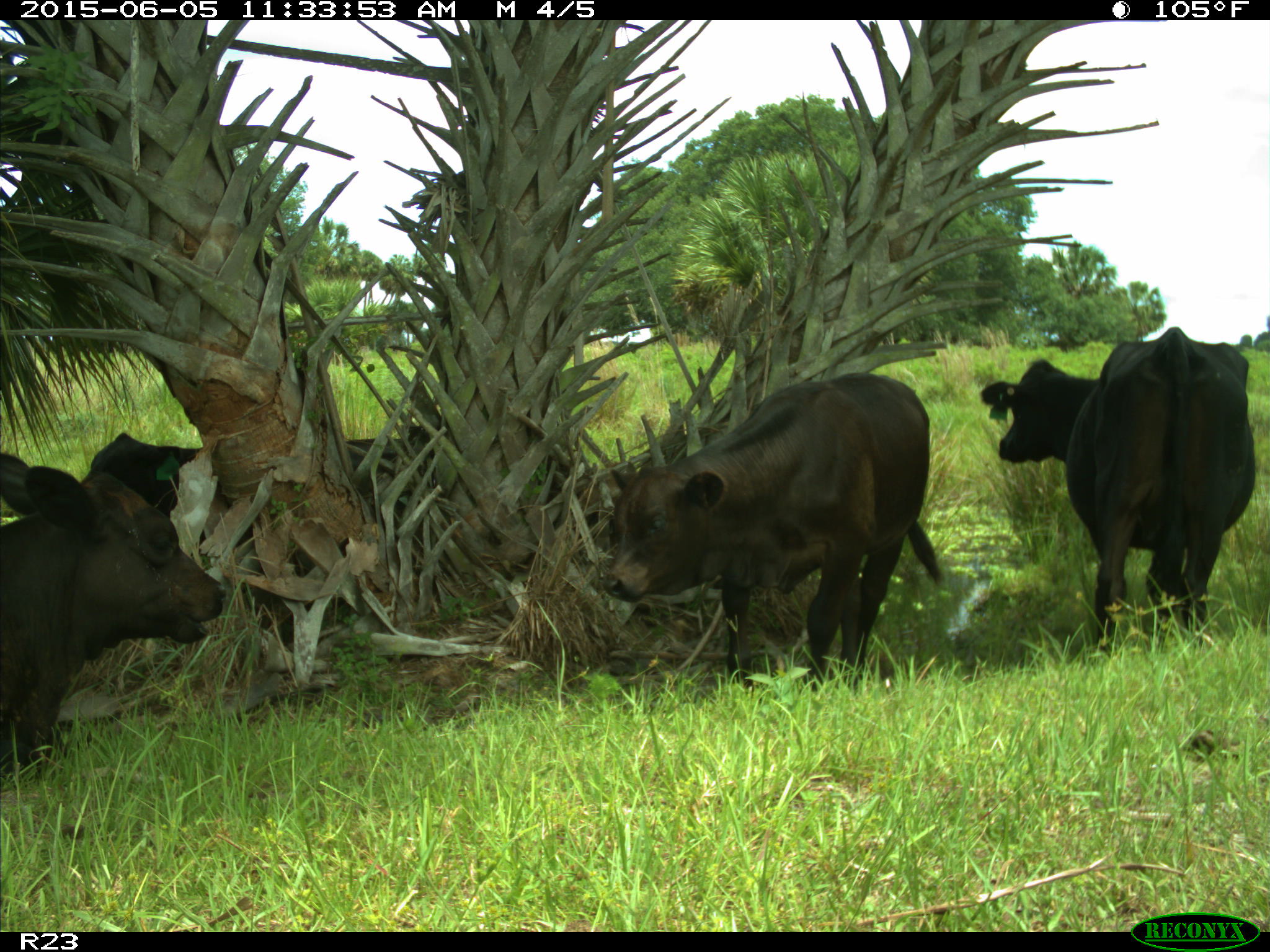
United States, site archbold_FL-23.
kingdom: Animalia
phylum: Chordata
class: Mammalia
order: Artiodactyla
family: Bovidae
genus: Bos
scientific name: Bos taurus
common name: domestic cow